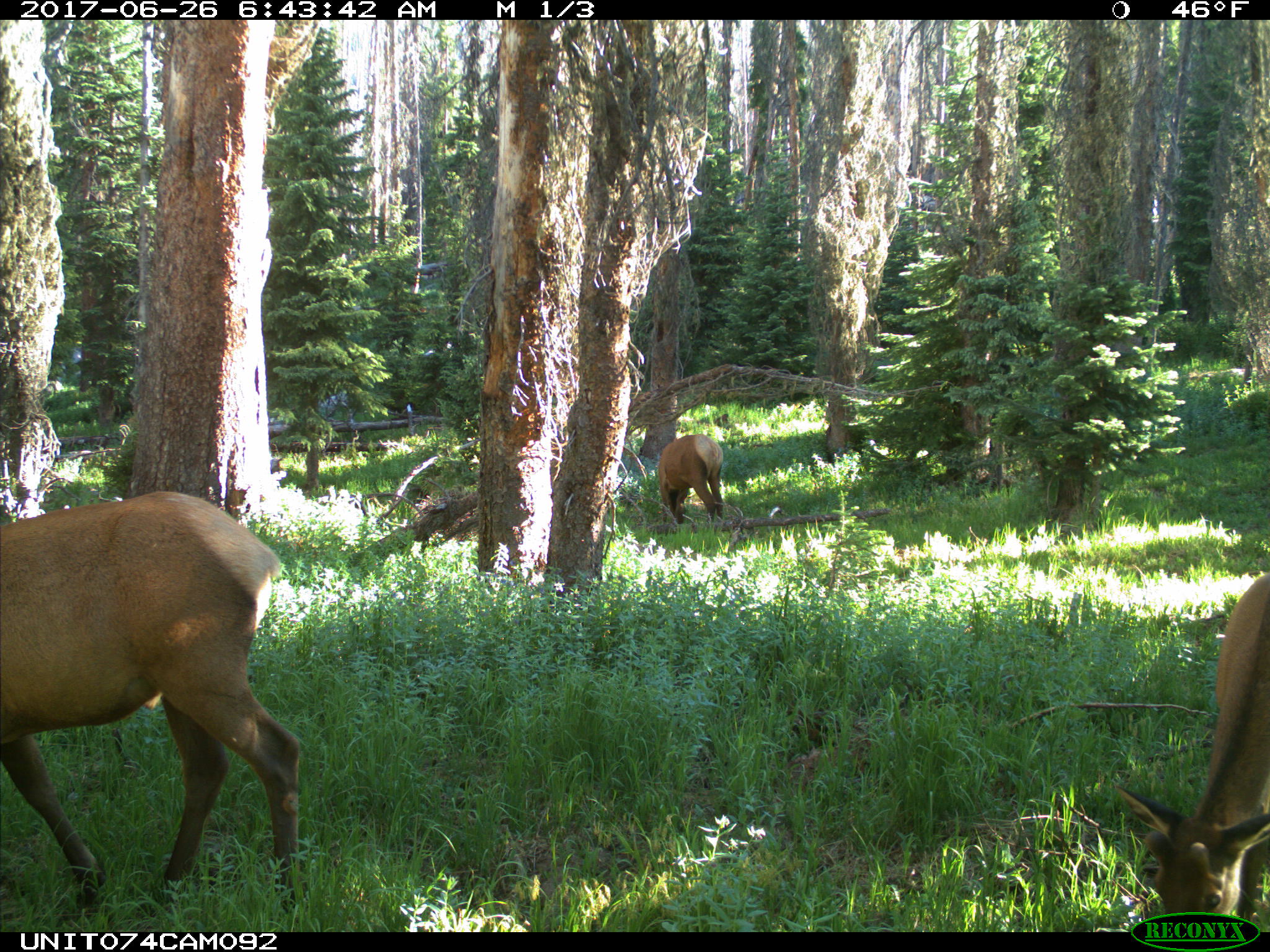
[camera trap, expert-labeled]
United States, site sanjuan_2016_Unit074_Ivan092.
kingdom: Animalia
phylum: Chordata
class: Mammalia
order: Artiodactyla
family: Cervidae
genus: Cervus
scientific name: Cervus elaphus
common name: red deer